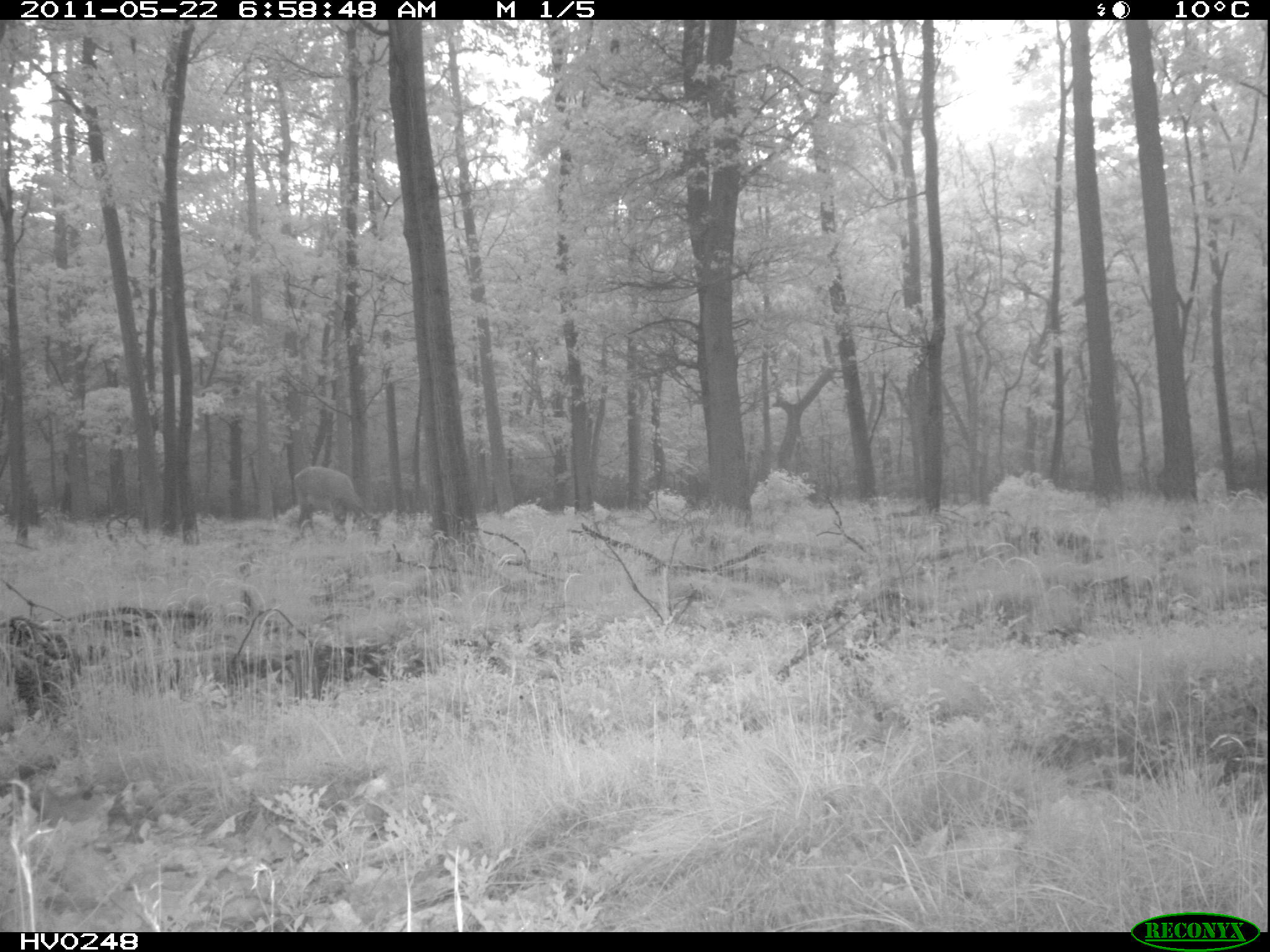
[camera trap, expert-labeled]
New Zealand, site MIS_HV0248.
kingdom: Animalia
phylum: Chordata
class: Mammalia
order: Artiodactyla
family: Cervidae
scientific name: Cervidae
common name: deer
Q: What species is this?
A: Deer (Cervidae).